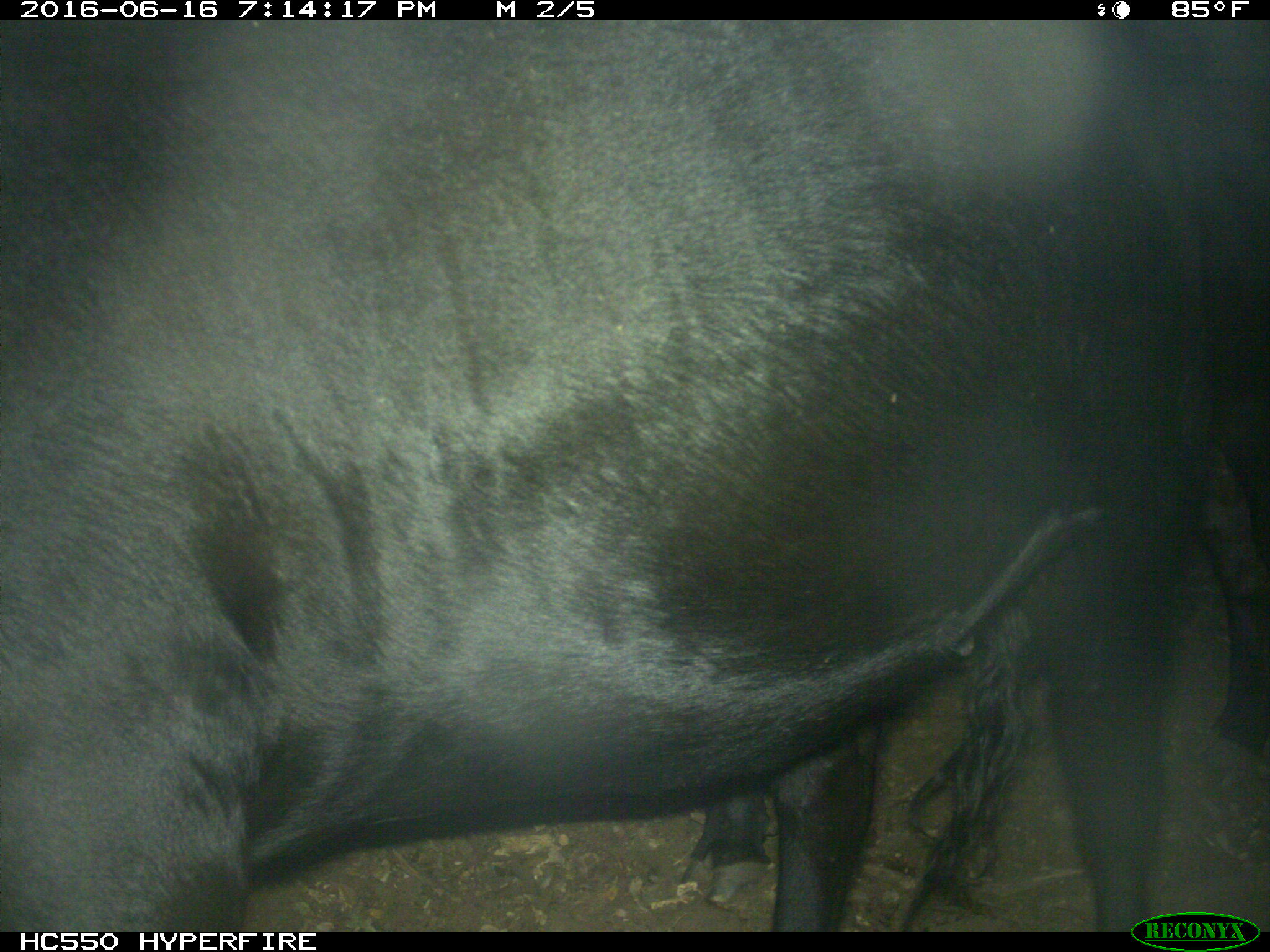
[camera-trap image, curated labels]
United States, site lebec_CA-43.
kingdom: Animalia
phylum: Chordata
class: Mammalia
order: Artiodactyla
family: Bovidae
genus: Bos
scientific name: Bos taurus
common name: domestic cow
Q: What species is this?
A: Bos taurus (domestic cow).